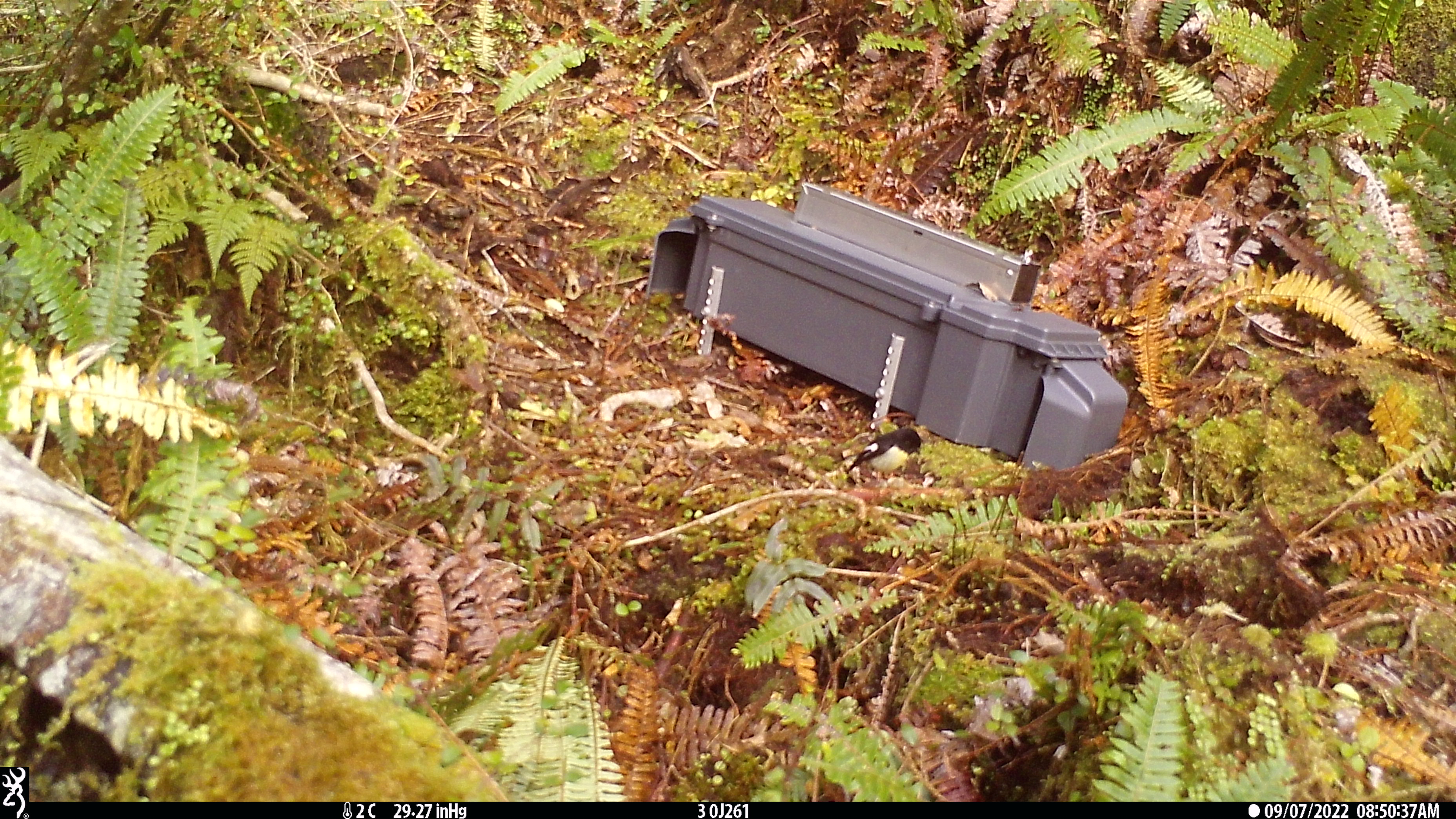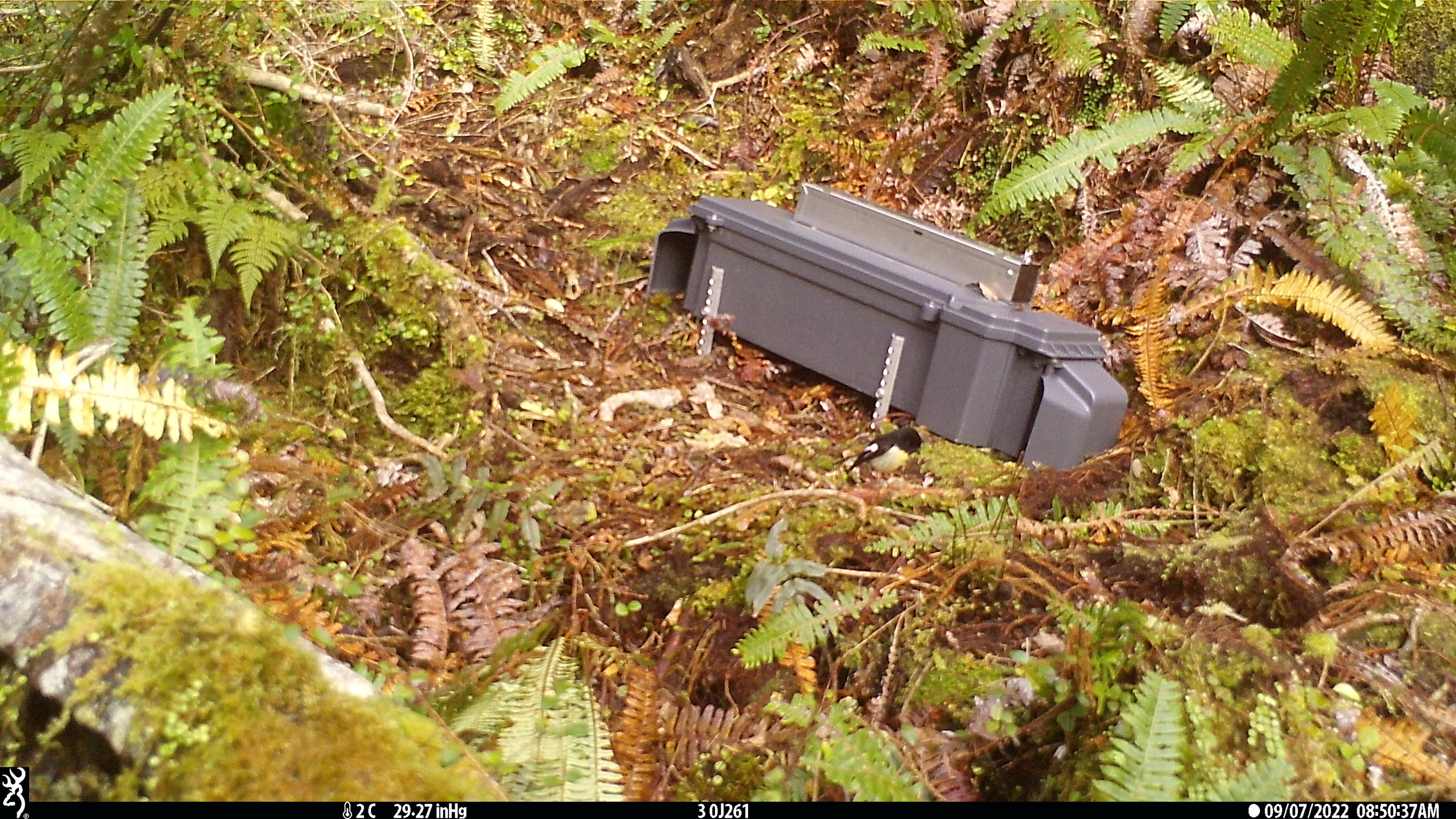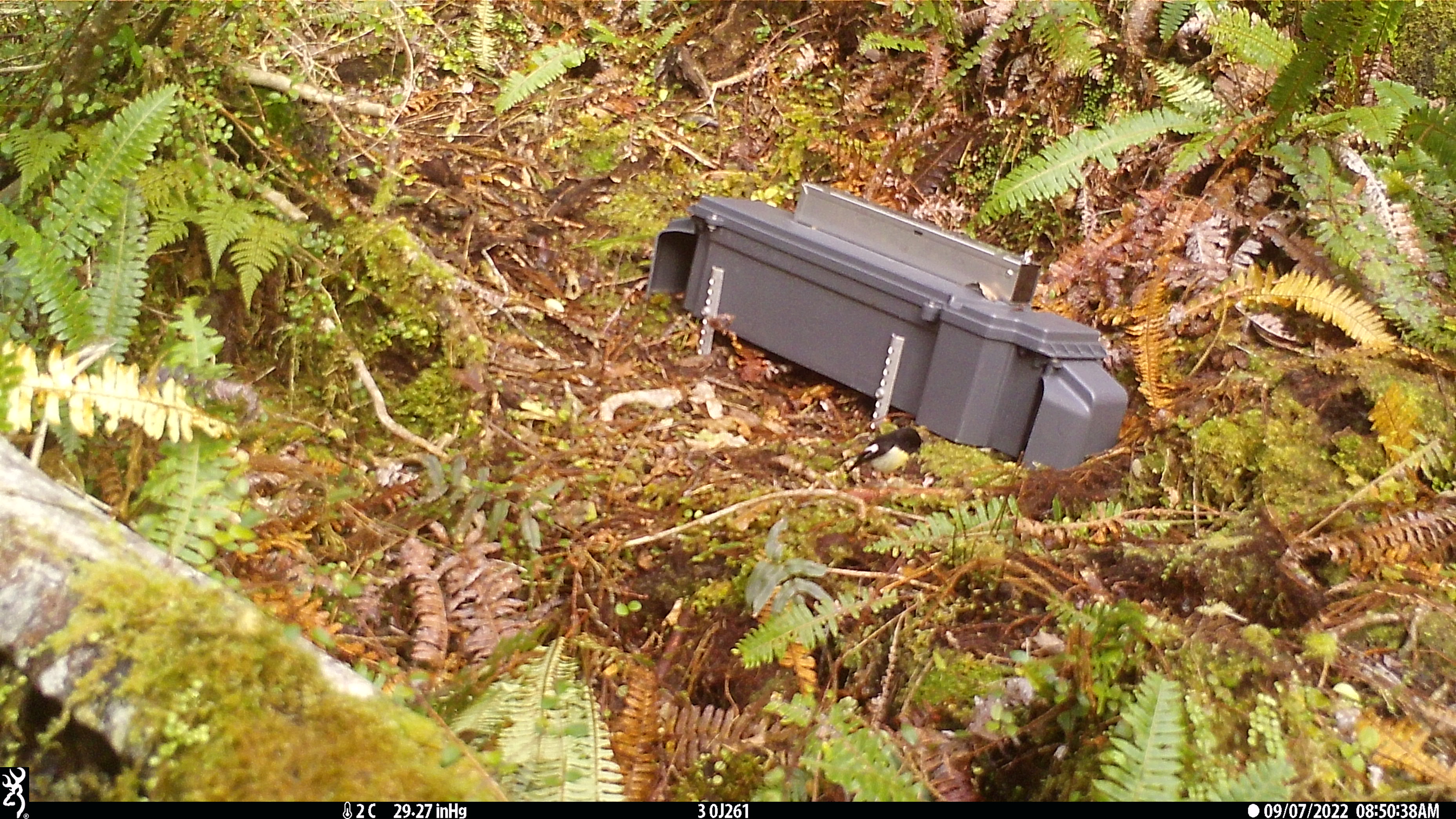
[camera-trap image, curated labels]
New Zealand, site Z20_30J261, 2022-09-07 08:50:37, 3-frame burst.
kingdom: Animalia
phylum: Chordata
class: Aves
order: Passeriformes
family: Petroicidae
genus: Petroica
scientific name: Petroica macrocephala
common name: tomtit